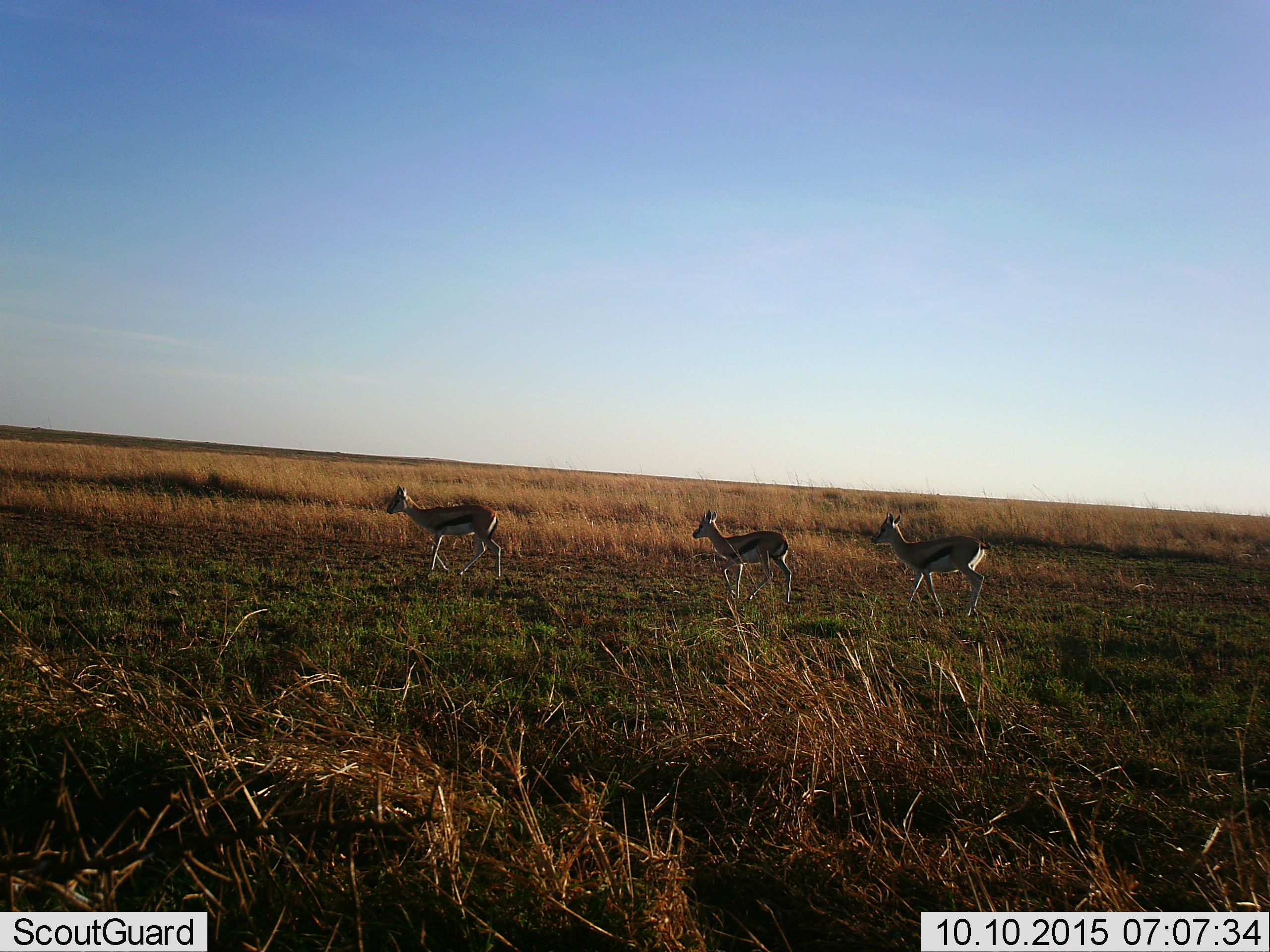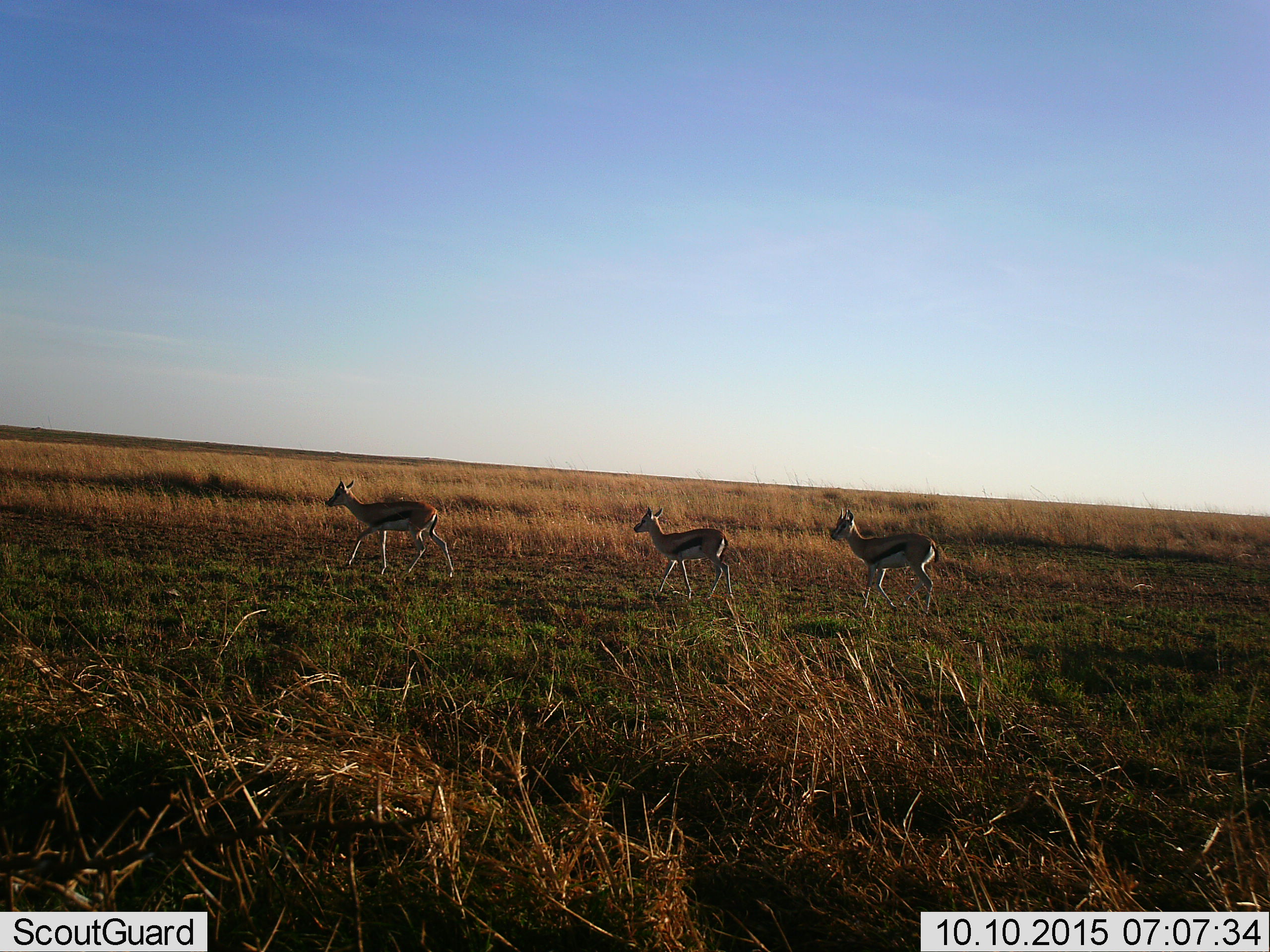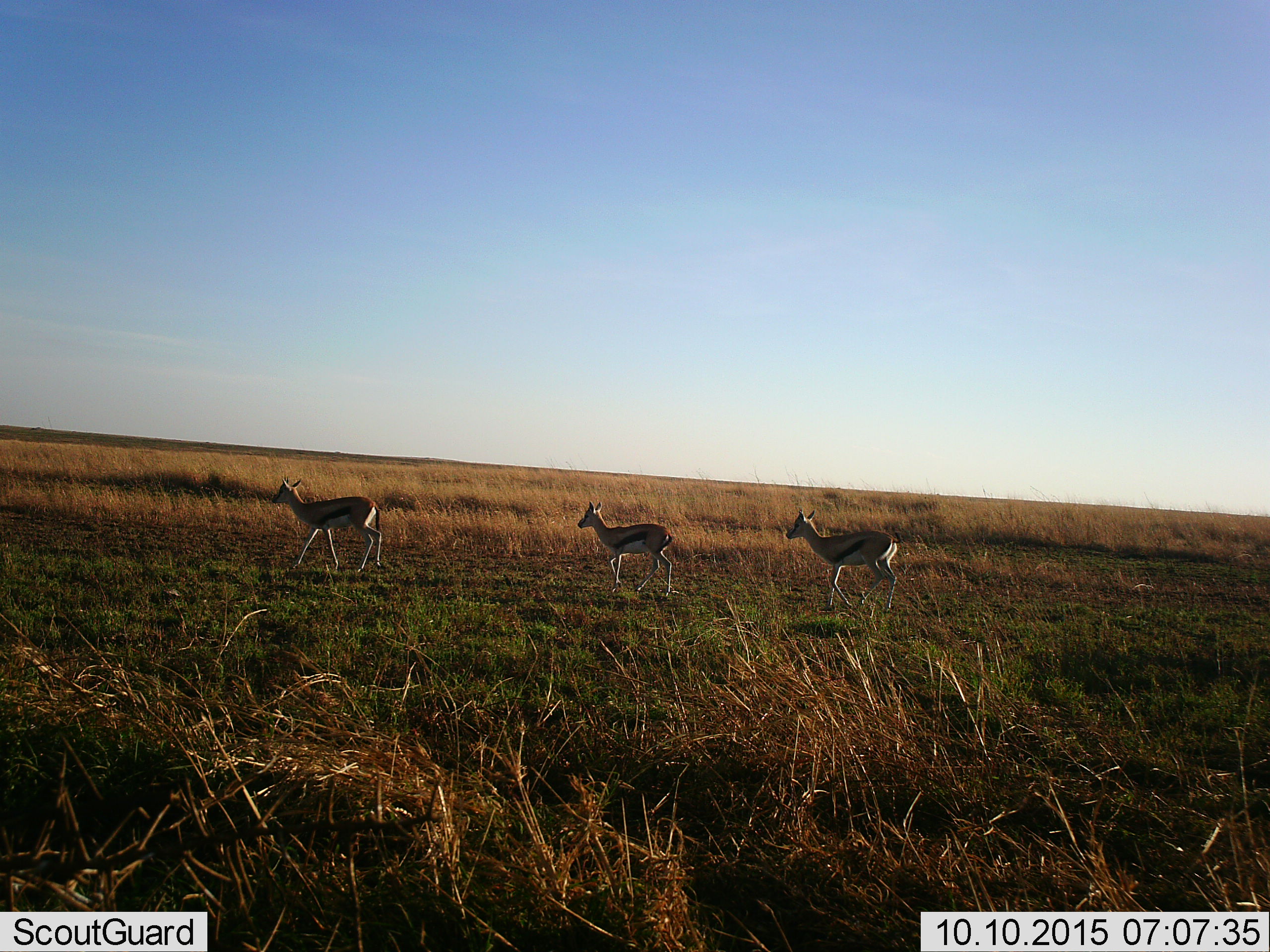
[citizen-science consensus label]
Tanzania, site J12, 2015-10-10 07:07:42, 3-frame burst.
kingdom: Animalia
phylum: Chordata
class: Mammalia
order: Artiodactyla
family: Bovidae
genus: Eudorcas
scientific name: Eudorcas thomsonii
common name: thomson's gazelle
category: gazellethomsons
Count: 3.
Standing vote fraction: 20%.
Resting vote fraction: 0%.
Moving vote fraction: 90%.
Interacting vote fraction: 0%.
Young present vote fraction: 0%.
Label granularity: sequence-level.